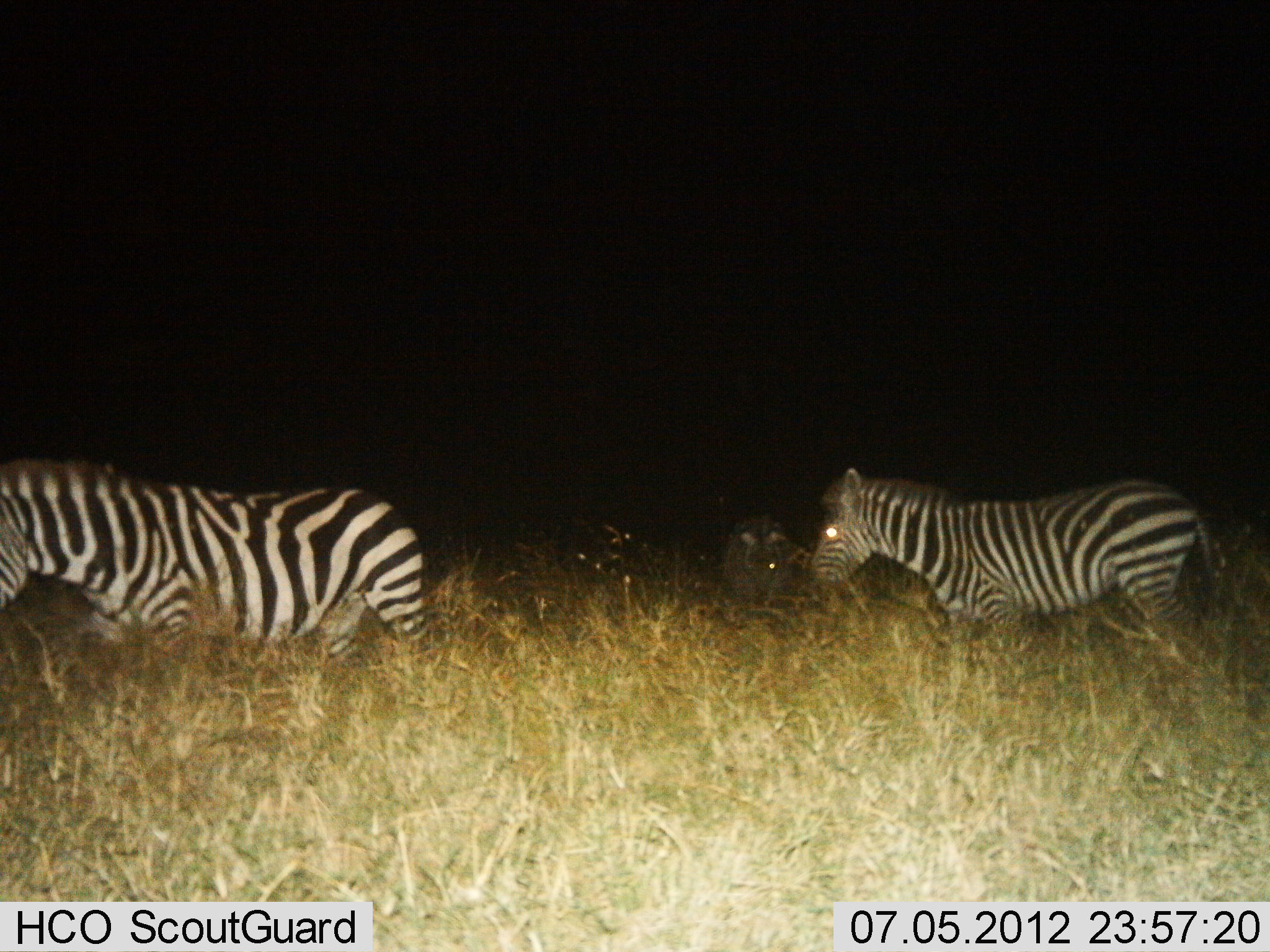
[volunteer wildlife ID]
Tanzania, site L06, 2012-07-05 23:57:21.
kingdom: Animalia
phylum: Chordata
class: Mammalia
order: Perissodactyla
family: Equidae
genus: Equus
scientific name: Equus quagga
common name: plains zebra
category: zebra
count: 3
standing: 30%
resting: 10%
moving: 60%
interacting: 0%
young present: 10%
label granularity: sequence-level